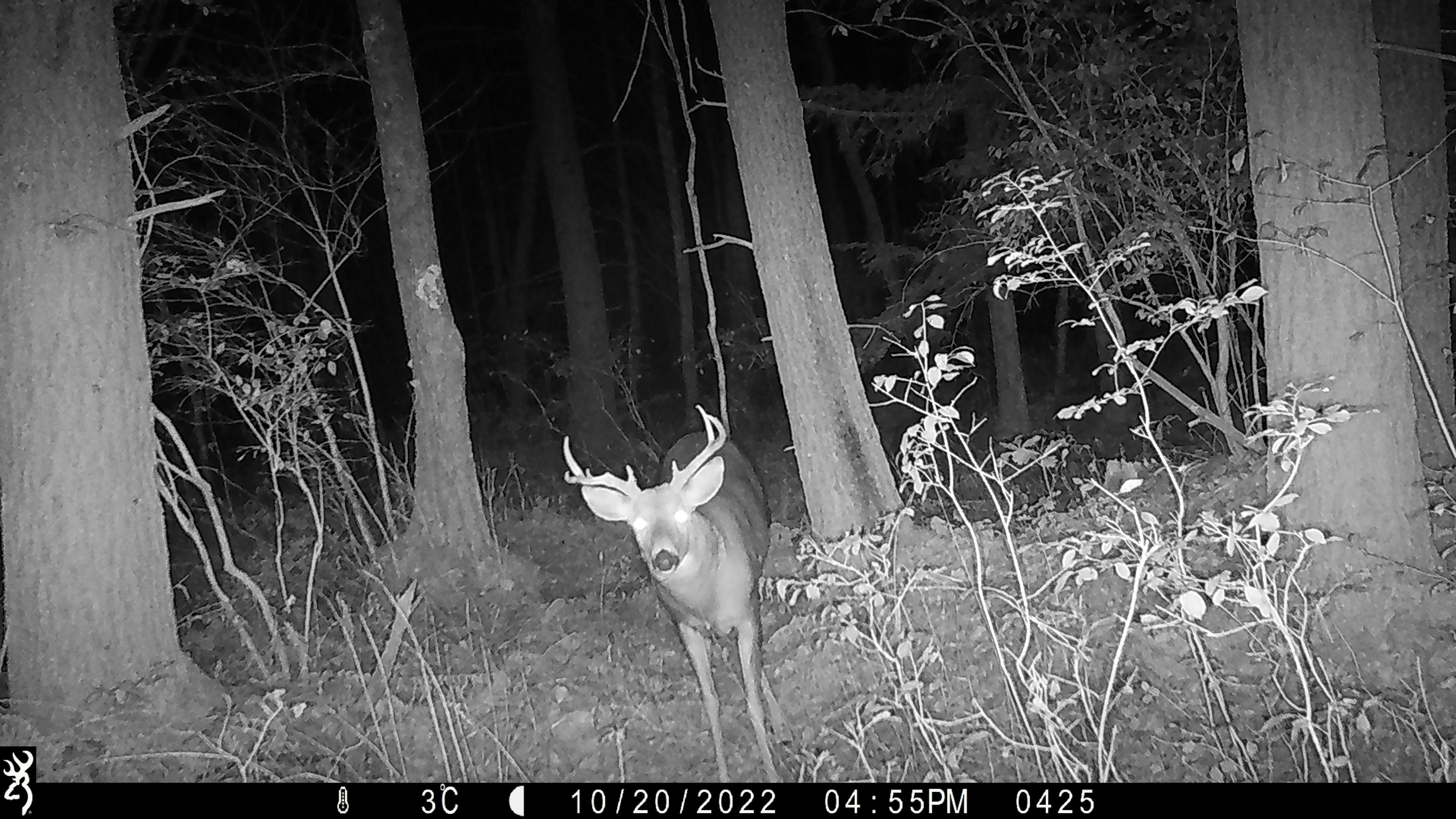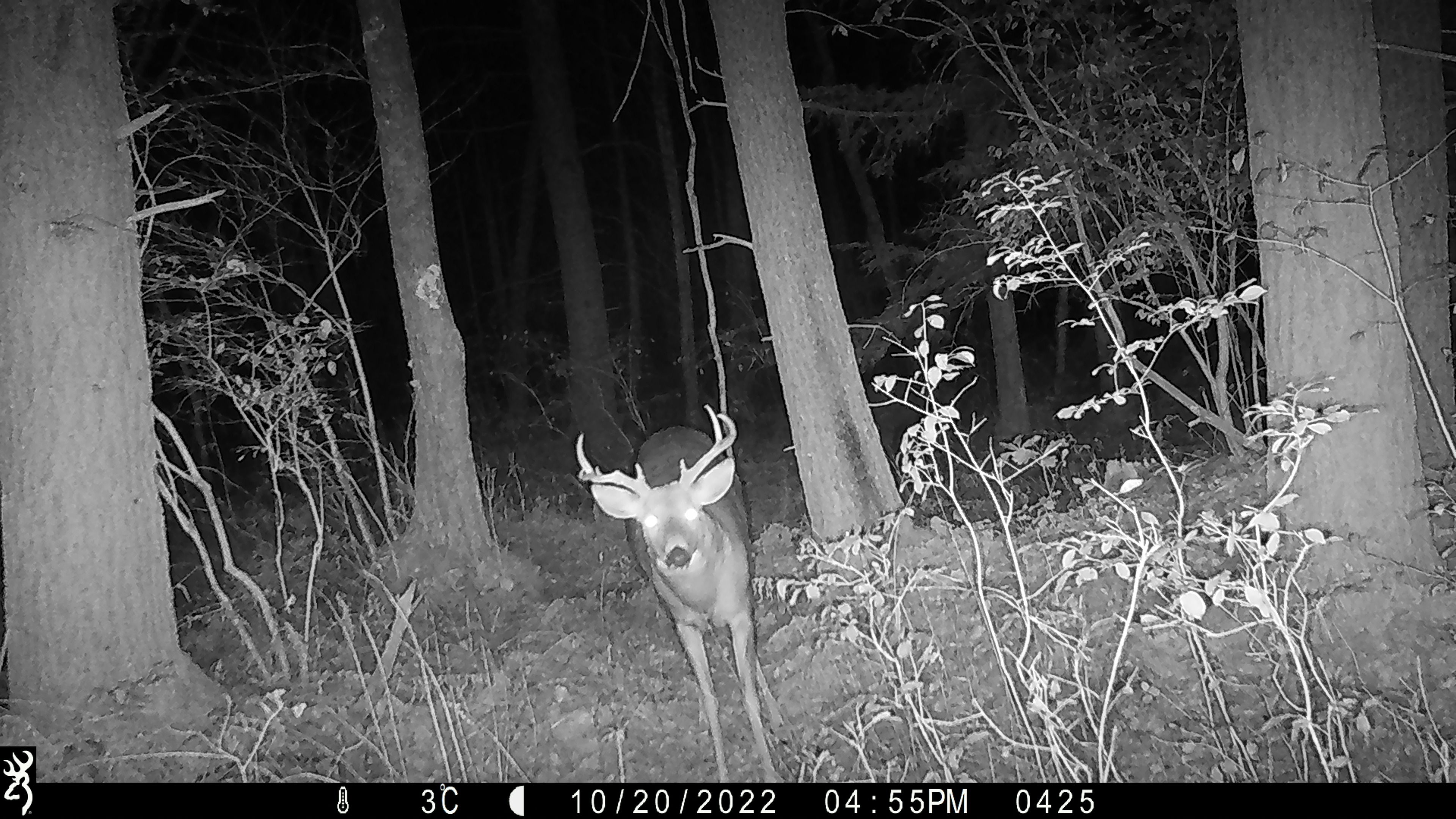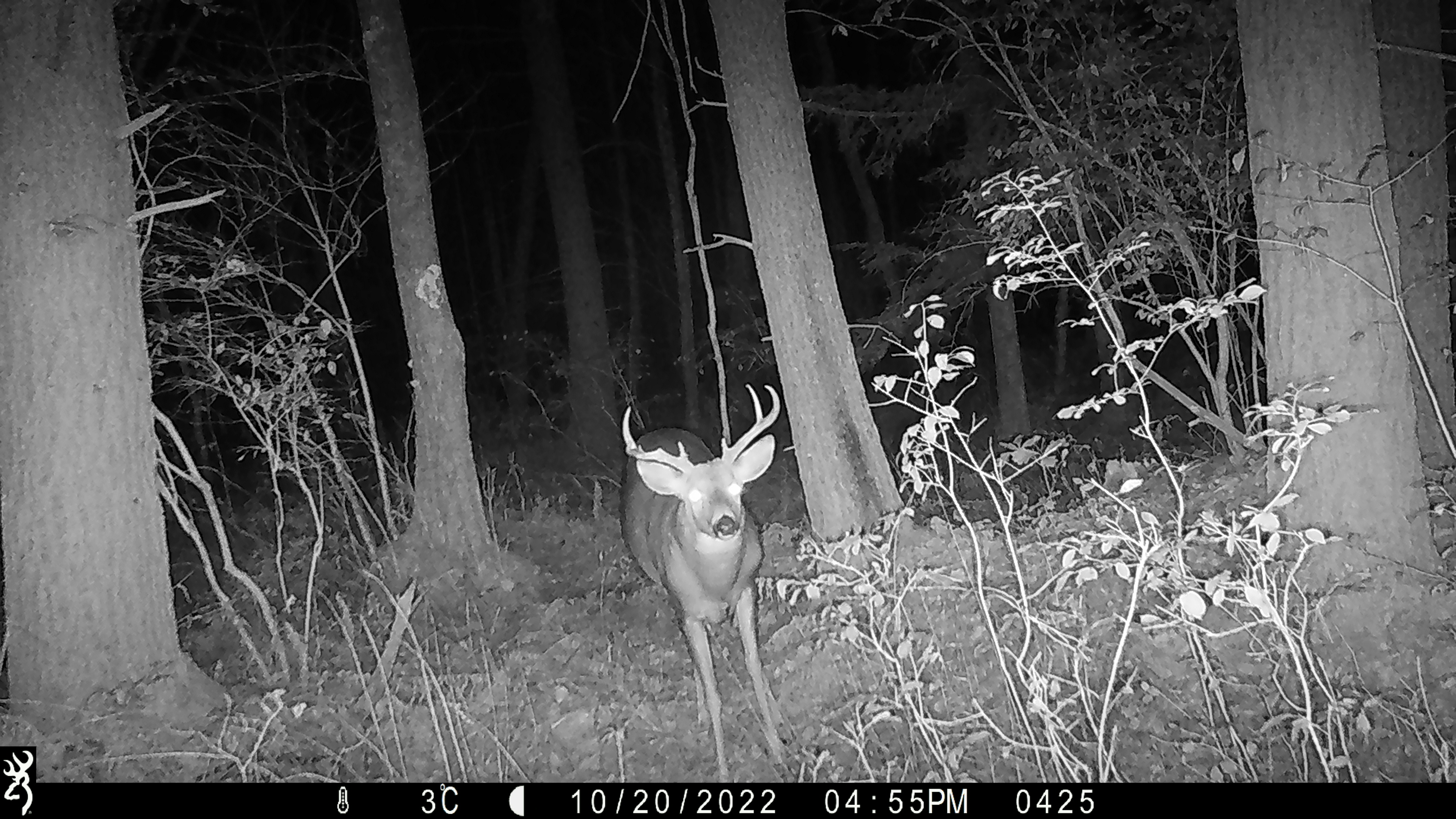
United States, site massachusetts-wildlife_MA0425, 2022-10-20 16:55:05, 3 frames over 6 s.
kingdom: Animalia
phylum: Chordata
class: Mammalia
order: Artiodactyla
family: Cervidae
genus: Odocoileus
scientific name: Odocoileus virginianus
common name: white-tailed deer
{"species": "white-tailed deer (Odocoileus virginianus)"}